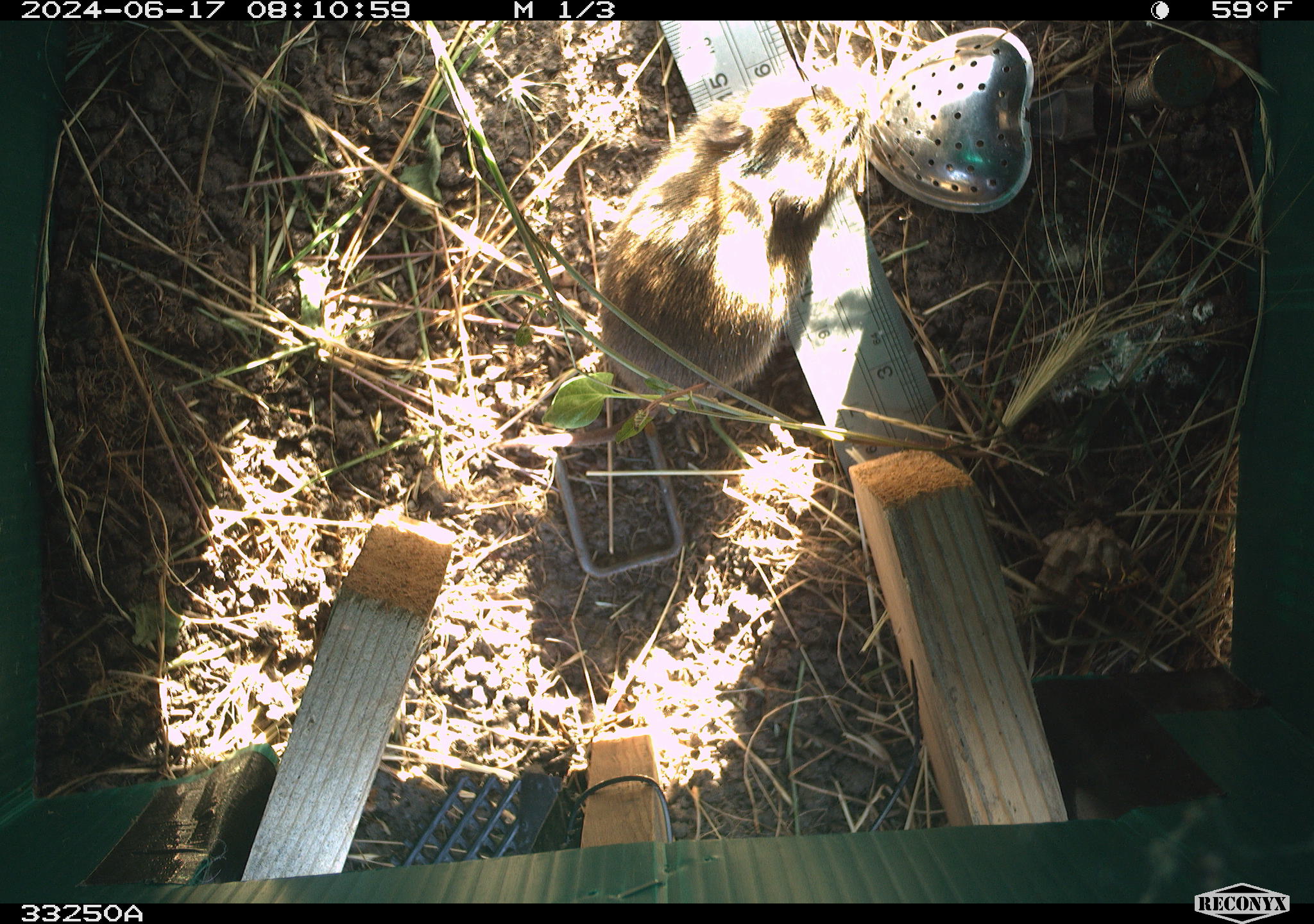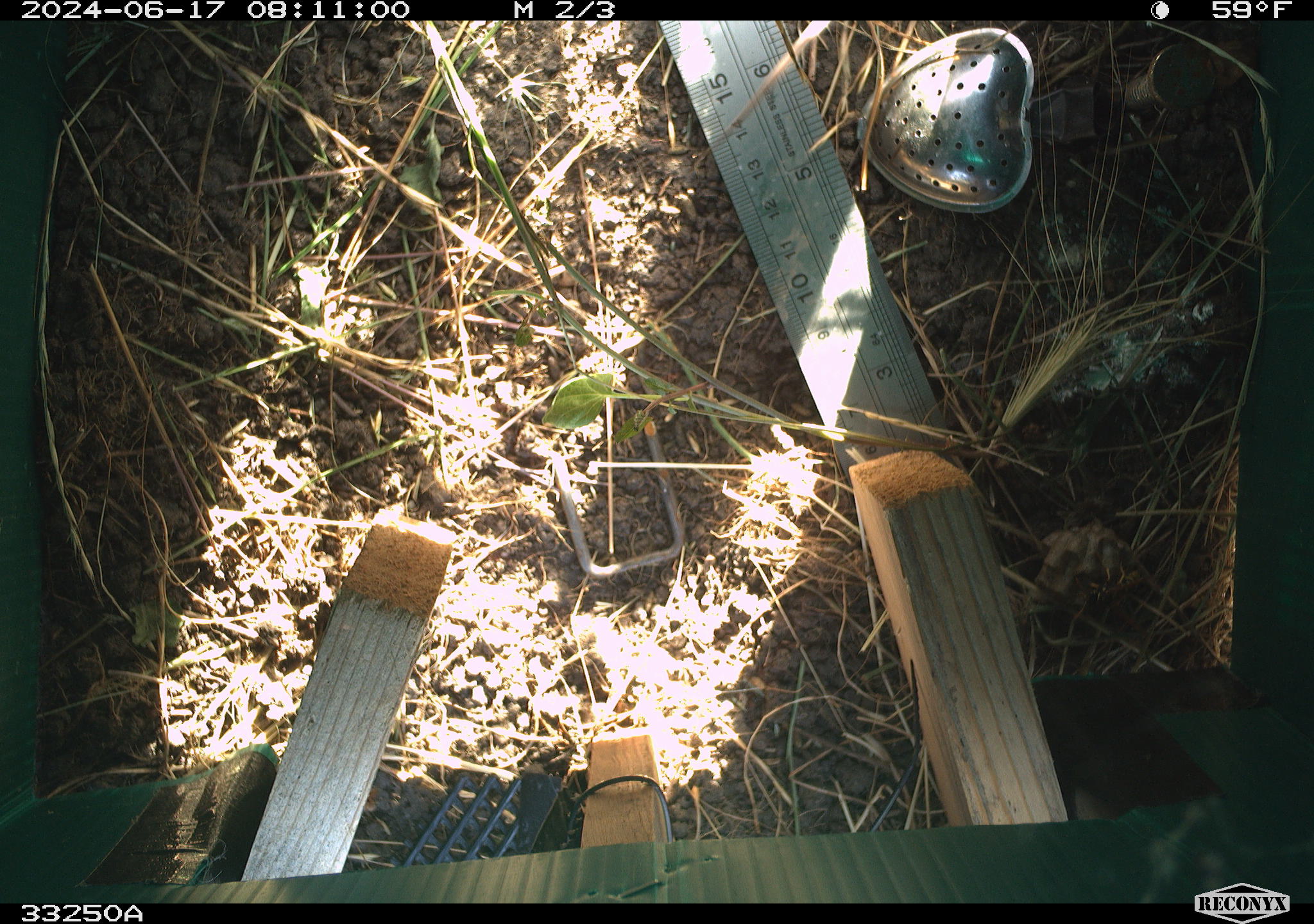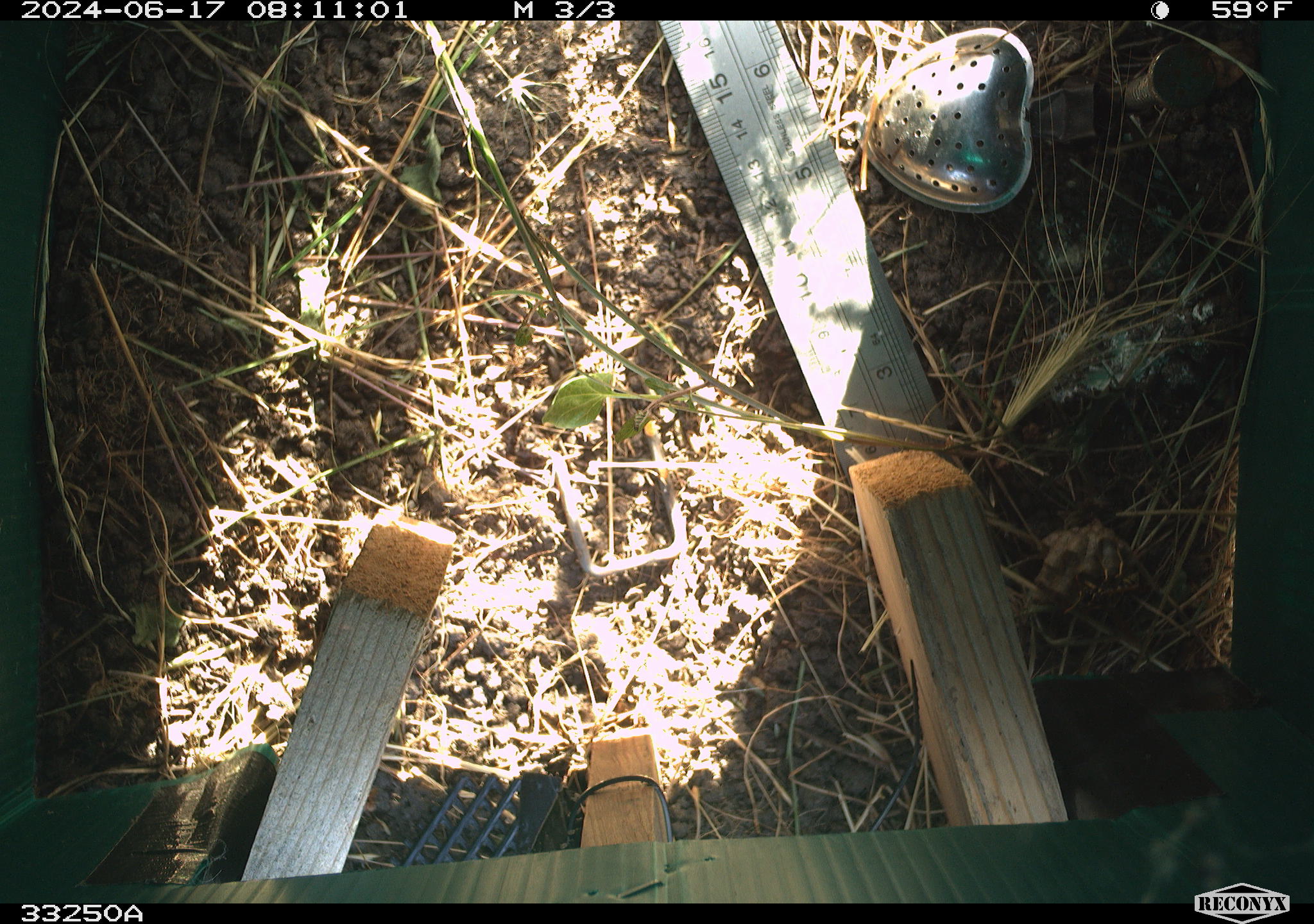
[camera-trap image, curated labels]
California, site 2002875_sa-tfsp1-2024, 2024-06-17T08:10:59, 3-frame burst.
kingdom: Animalia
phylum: Chordata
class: Mammalia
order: Rodentia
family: Cricetidae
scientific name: Arvicolinae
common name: voles, lemmings, and muskrats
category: arvicolinae subfamily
Arvicolinae subfamily (voles, lemmings, and muskrats) (Arvicolinae).